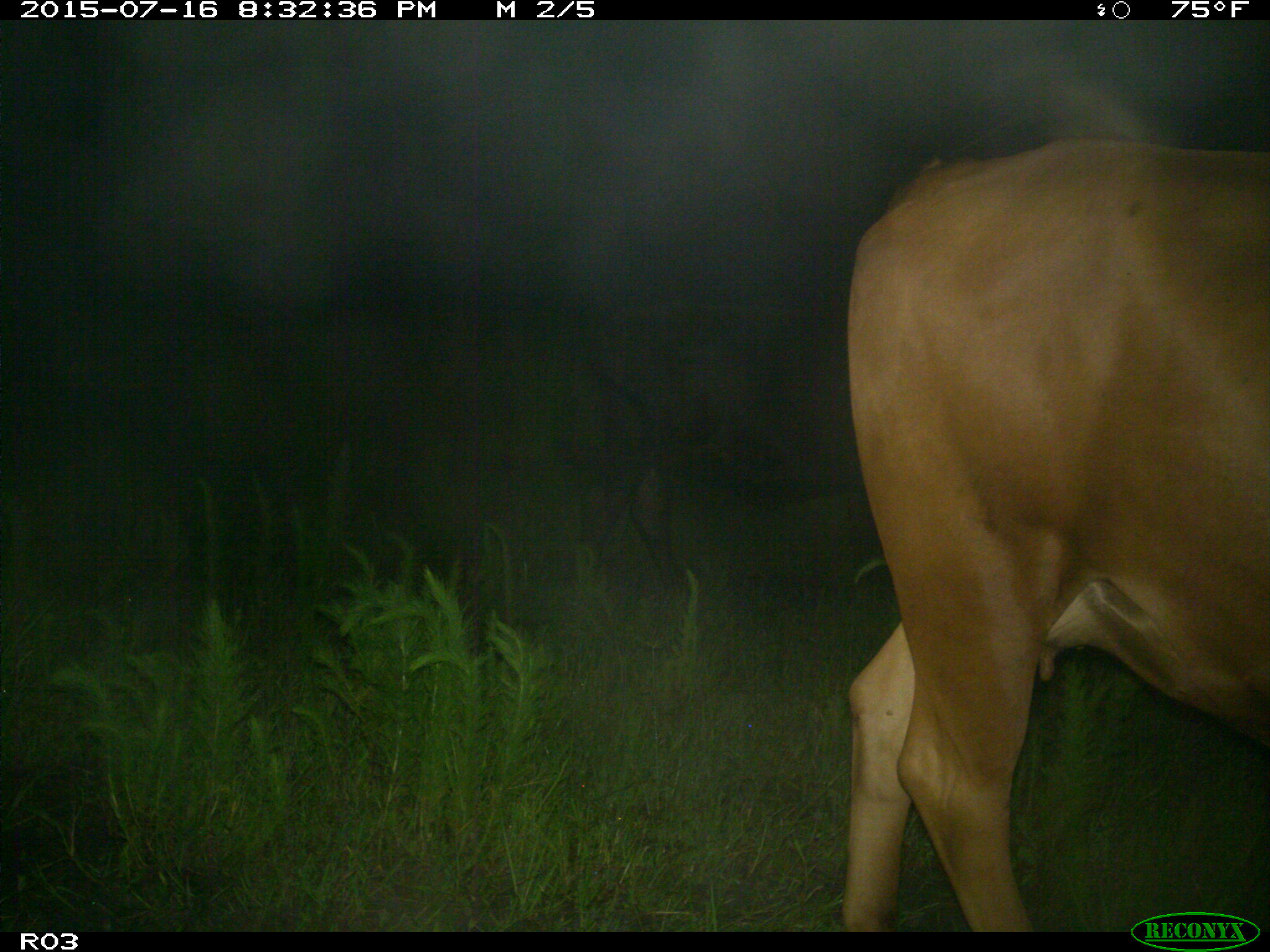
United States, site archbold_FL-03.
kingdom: Animalia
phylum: Chordata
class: Mammalia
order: Artiodactyla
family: Bovidae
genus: Bos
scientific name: Bos taurus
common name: domestic cow